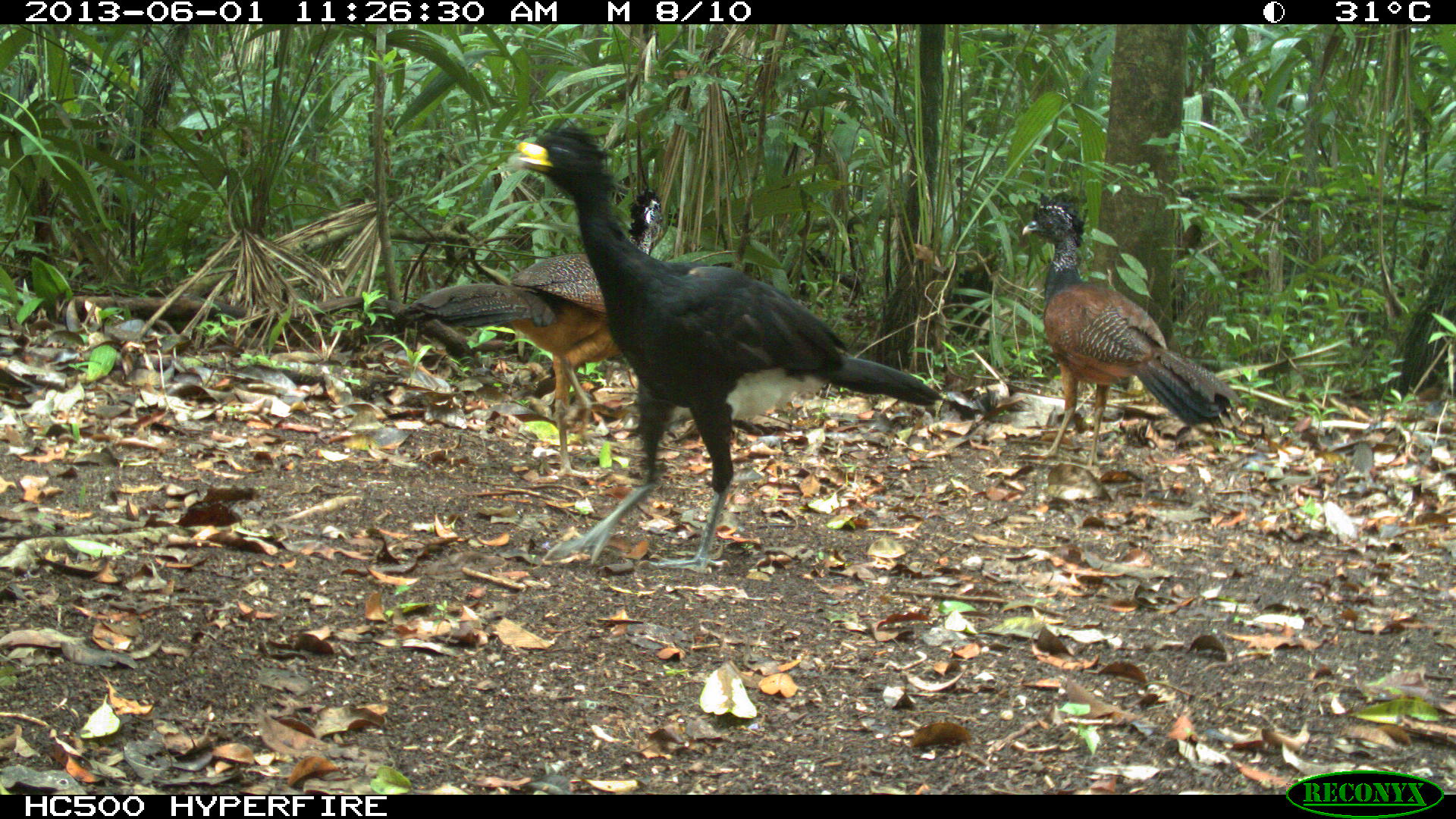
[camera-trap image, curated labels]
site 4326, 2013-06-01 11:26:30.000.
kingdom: Animalia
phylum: Chordata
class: Aves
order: Galliformes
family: Cracidae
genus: Crax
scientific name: Crax rubra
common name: great curassow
Crax rubra (great curassow), count 4.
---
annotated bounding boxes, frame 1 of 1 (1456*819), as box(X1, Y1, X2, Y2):
crax rubra: box(515, 126, 944, 575); box(393, 186, 663, 489); box(1021, 197, 1242, 478)